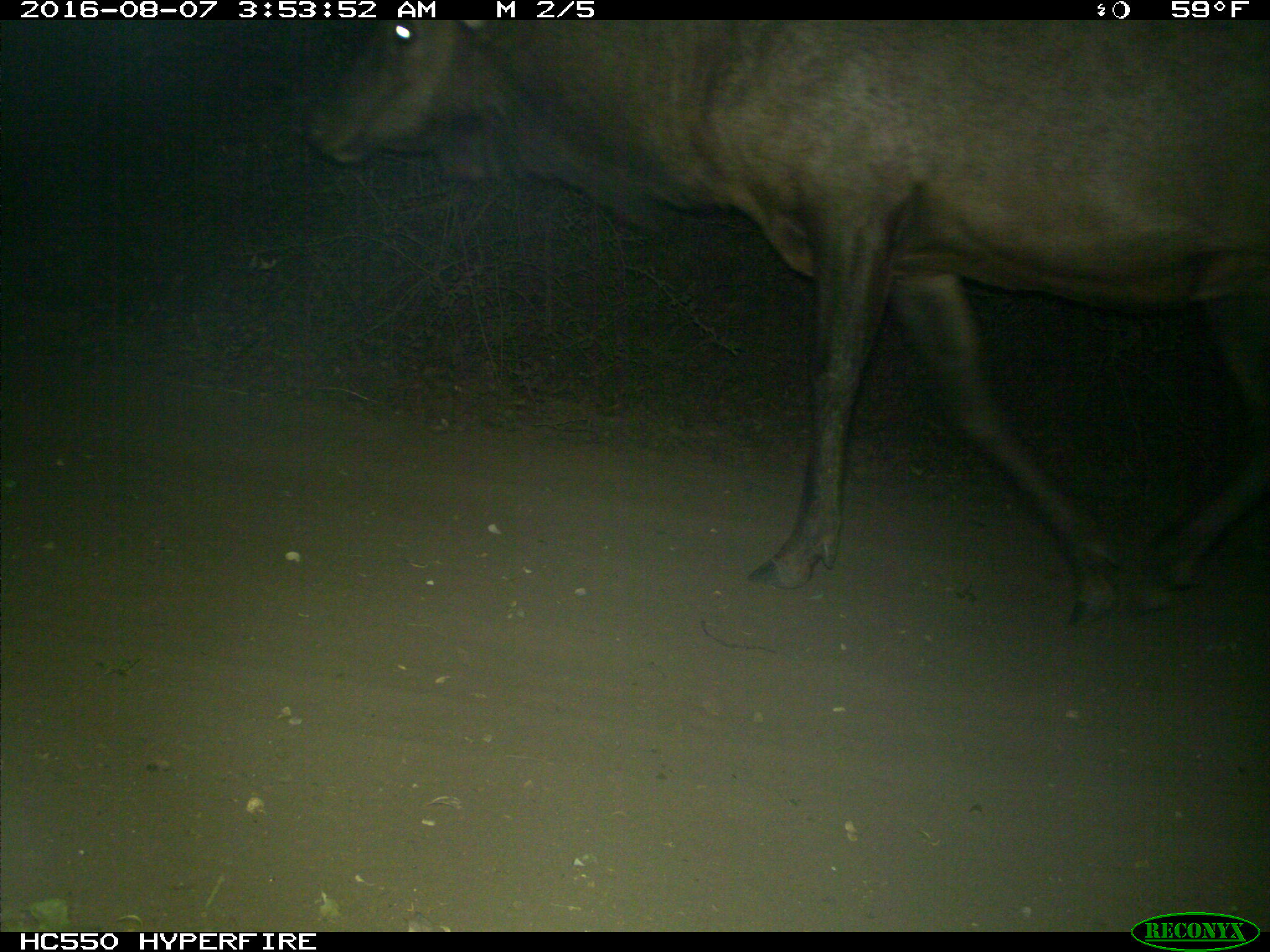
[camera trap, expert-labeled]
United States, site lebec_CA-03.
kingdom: Animalia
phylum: Chordata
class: Mammalia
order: Artiodactyla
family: Cervidae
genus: Cervus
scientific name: Cervus canadensis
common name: elk